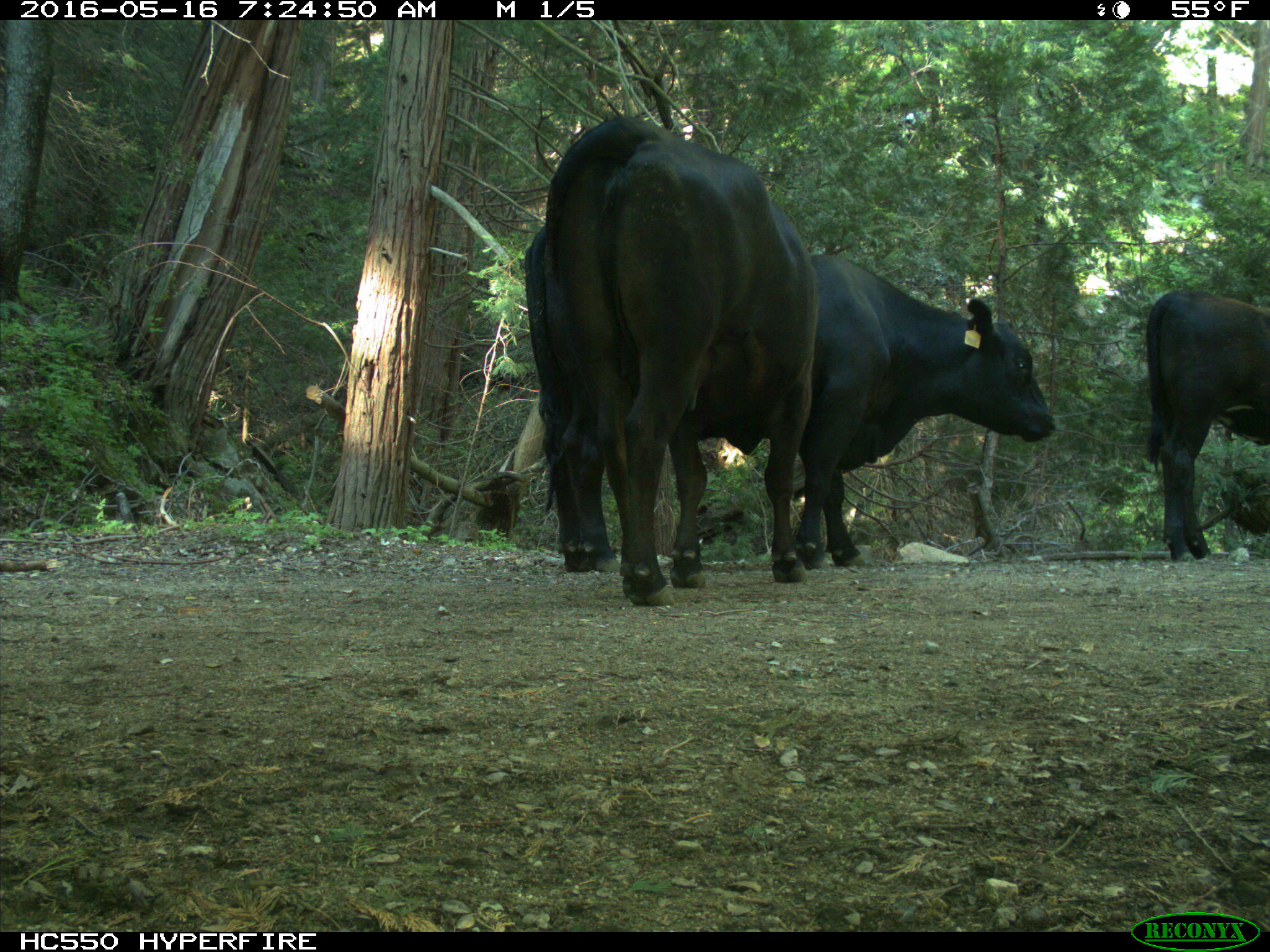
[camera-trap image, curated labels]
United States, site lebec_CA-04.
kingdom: Animalia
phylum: Chordata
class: Mammalia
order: Artiodactyla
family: Bovidae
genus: Bos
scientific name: Bos taurus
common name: domestic cow